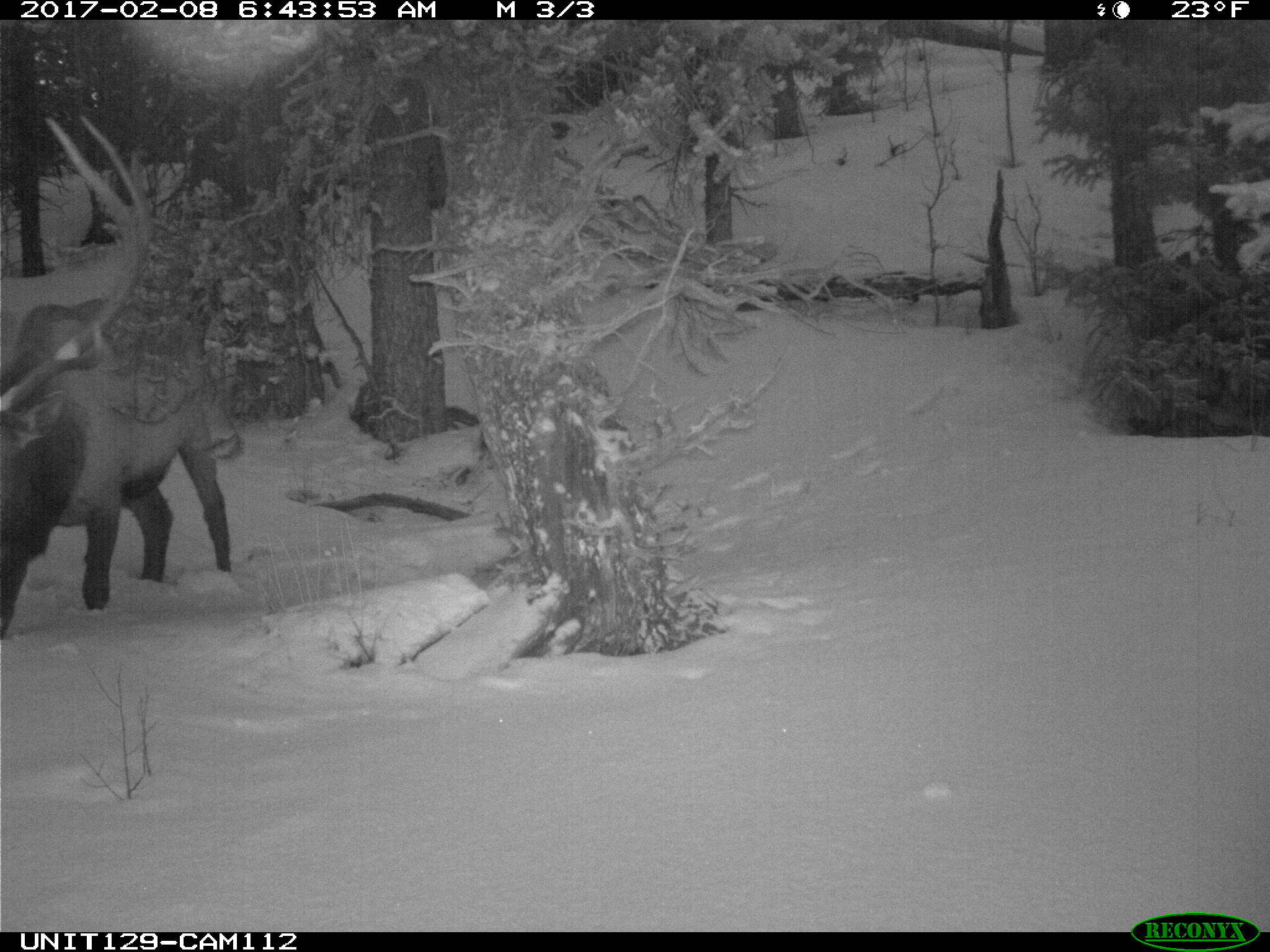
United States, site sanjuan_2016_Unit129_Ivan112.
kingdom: Animalia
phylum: Chordata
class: Mammalia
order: Artiodactyla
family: Cervidae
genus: Cervus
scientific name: Cervus elaphus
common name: red deer